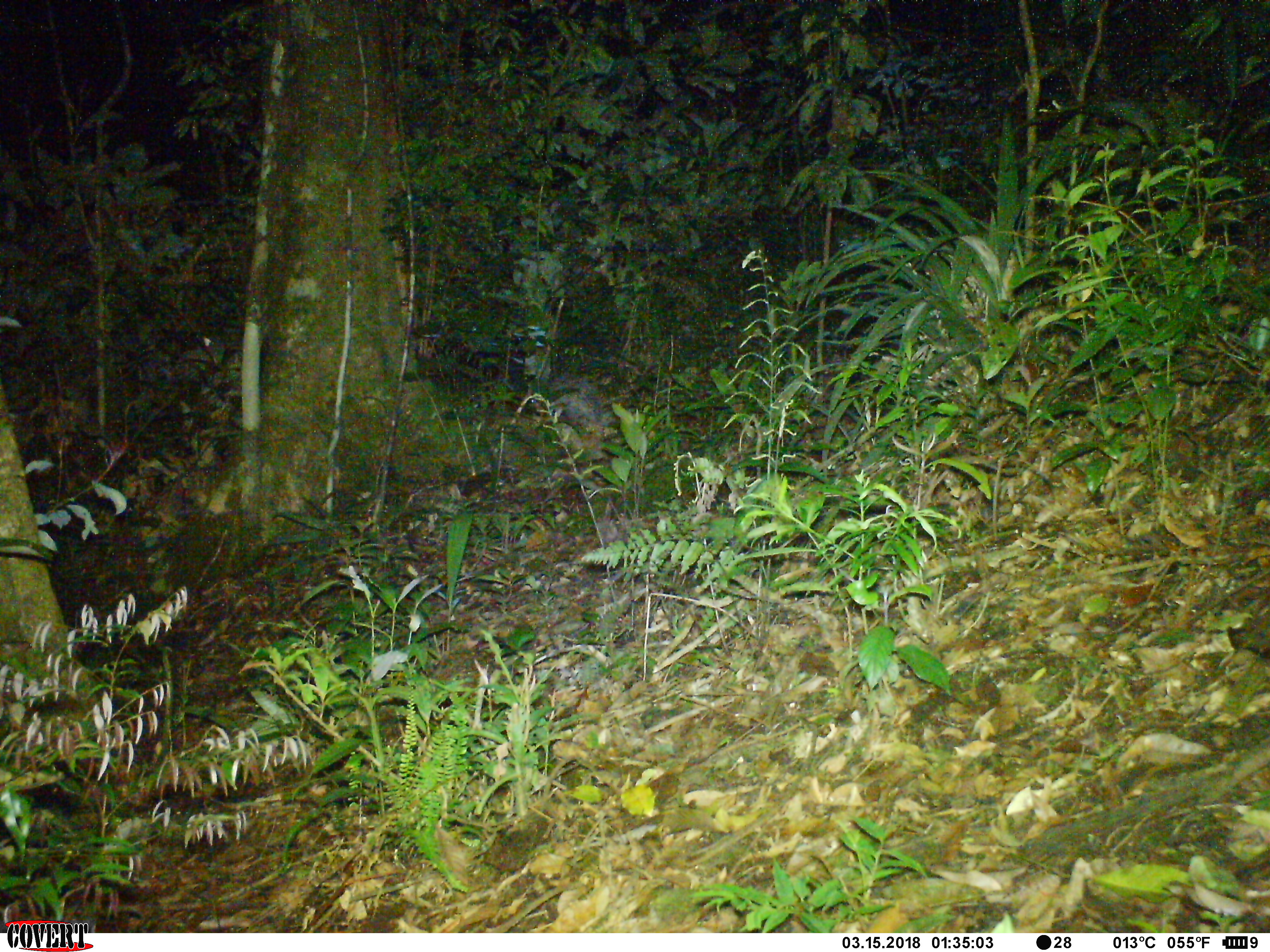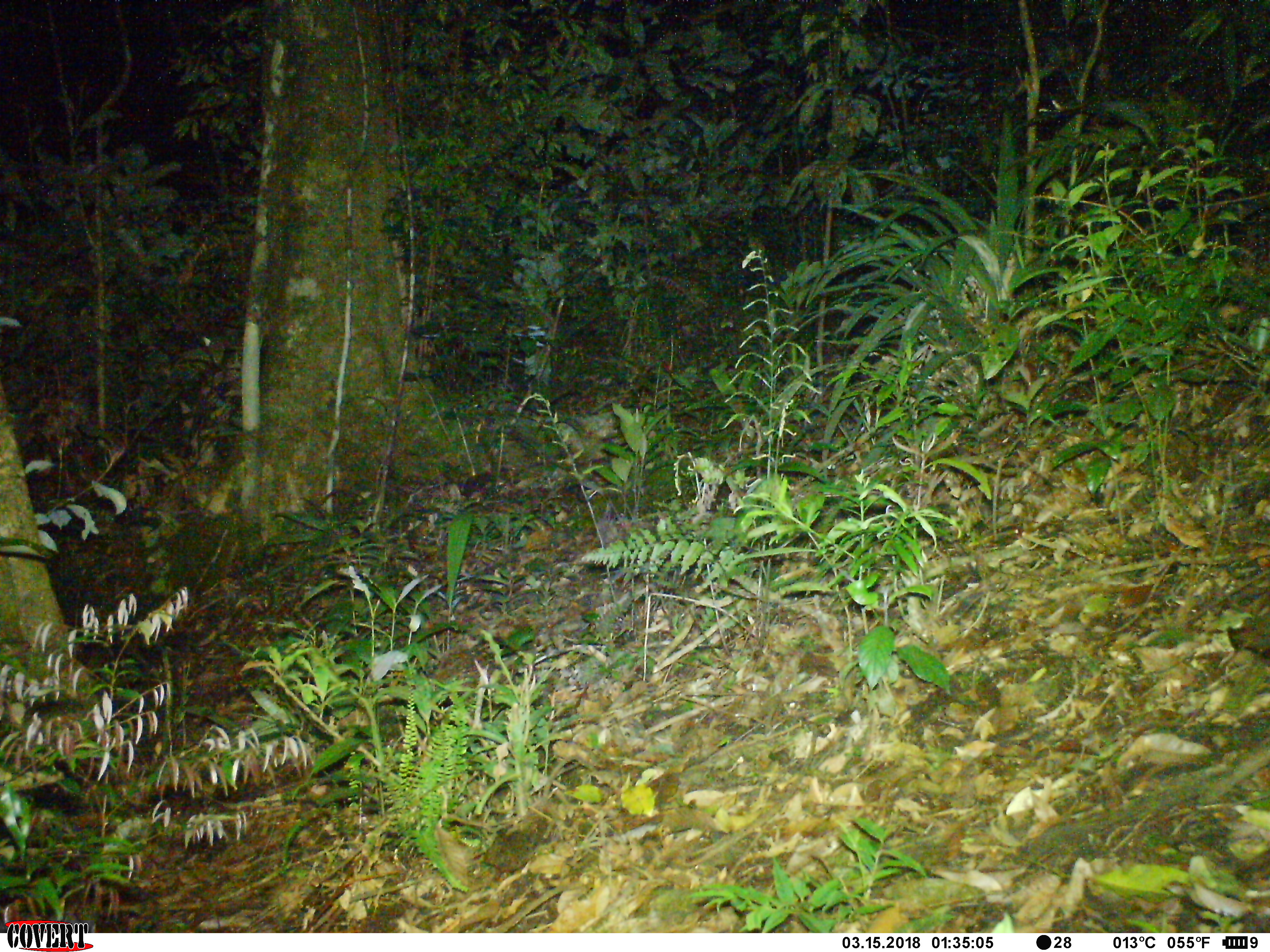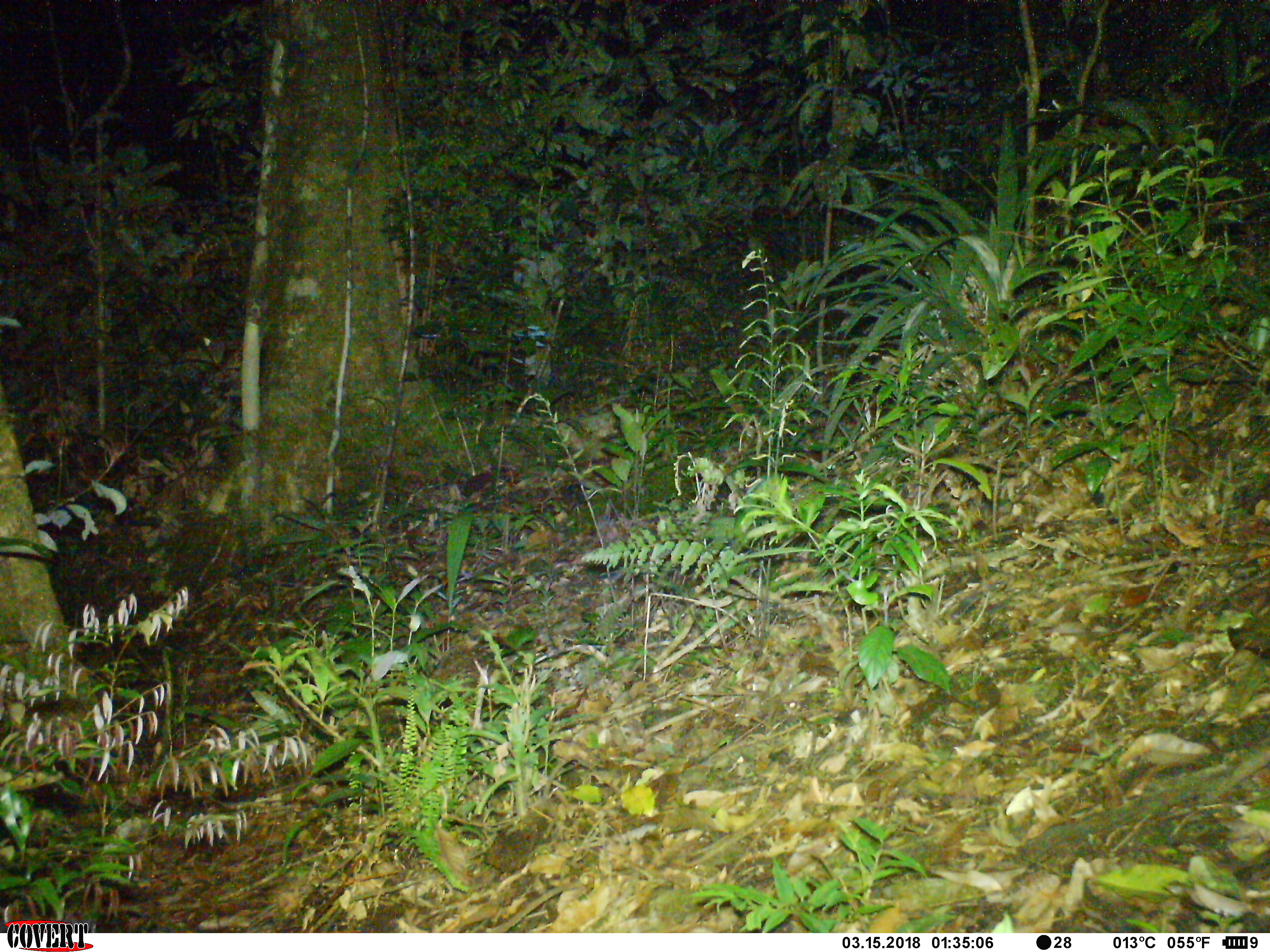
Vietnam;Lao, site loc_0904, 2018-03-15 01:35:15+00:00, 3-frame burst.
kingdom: Animalia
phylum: Chordata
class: Mammalia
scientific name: Mammalia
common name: mammal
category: unidentified small mammal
Unidentified small mammal (mammal) (Mammalia). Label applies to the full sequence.